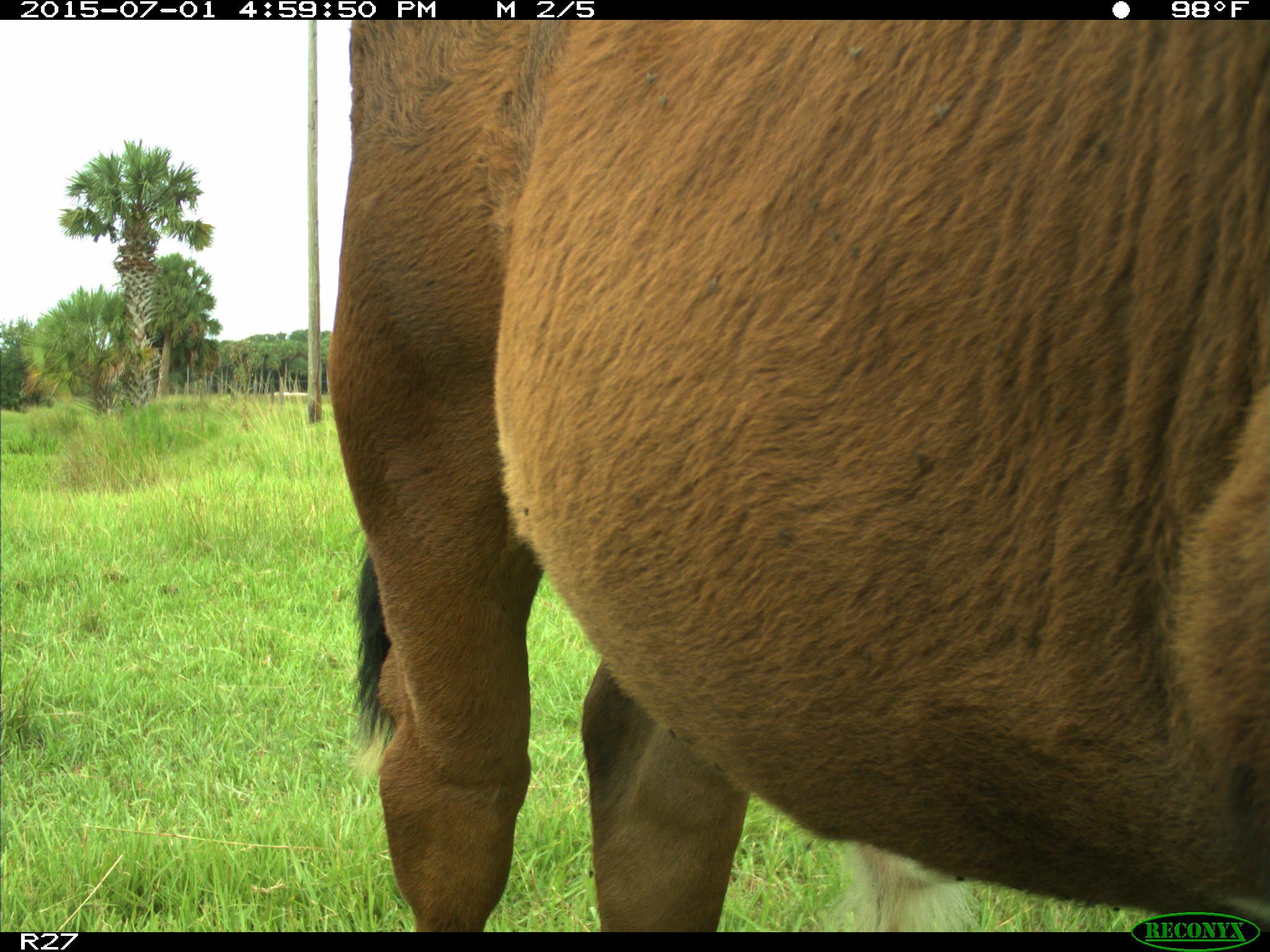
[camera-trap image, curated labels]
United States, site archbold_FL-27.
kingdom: Animalia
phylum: Chordata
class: Mammalia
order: Artiodactyla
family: Bovidae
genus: Bos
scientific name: Bos taurus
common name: domestic cow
Bos taurus (domestic cow).